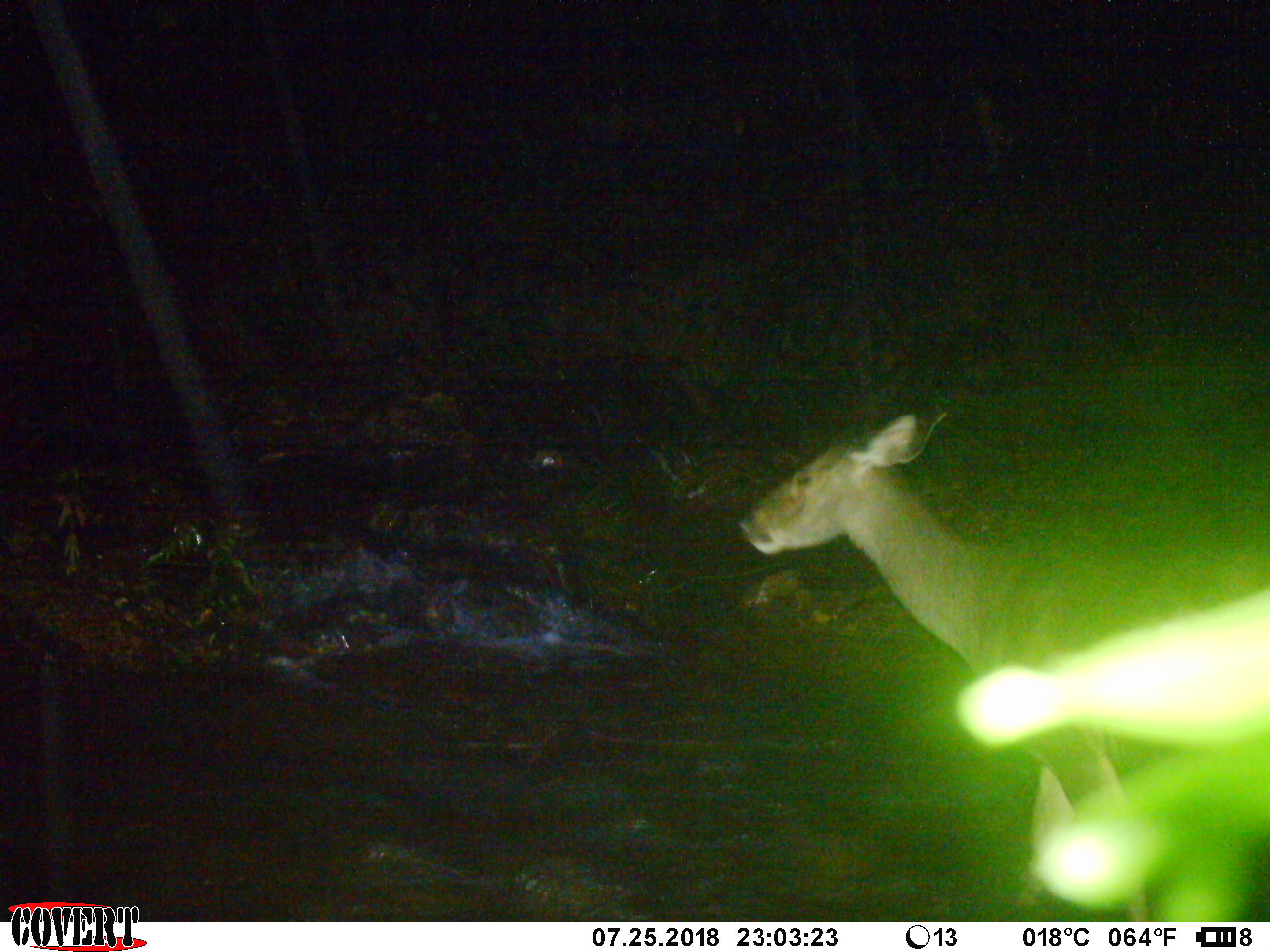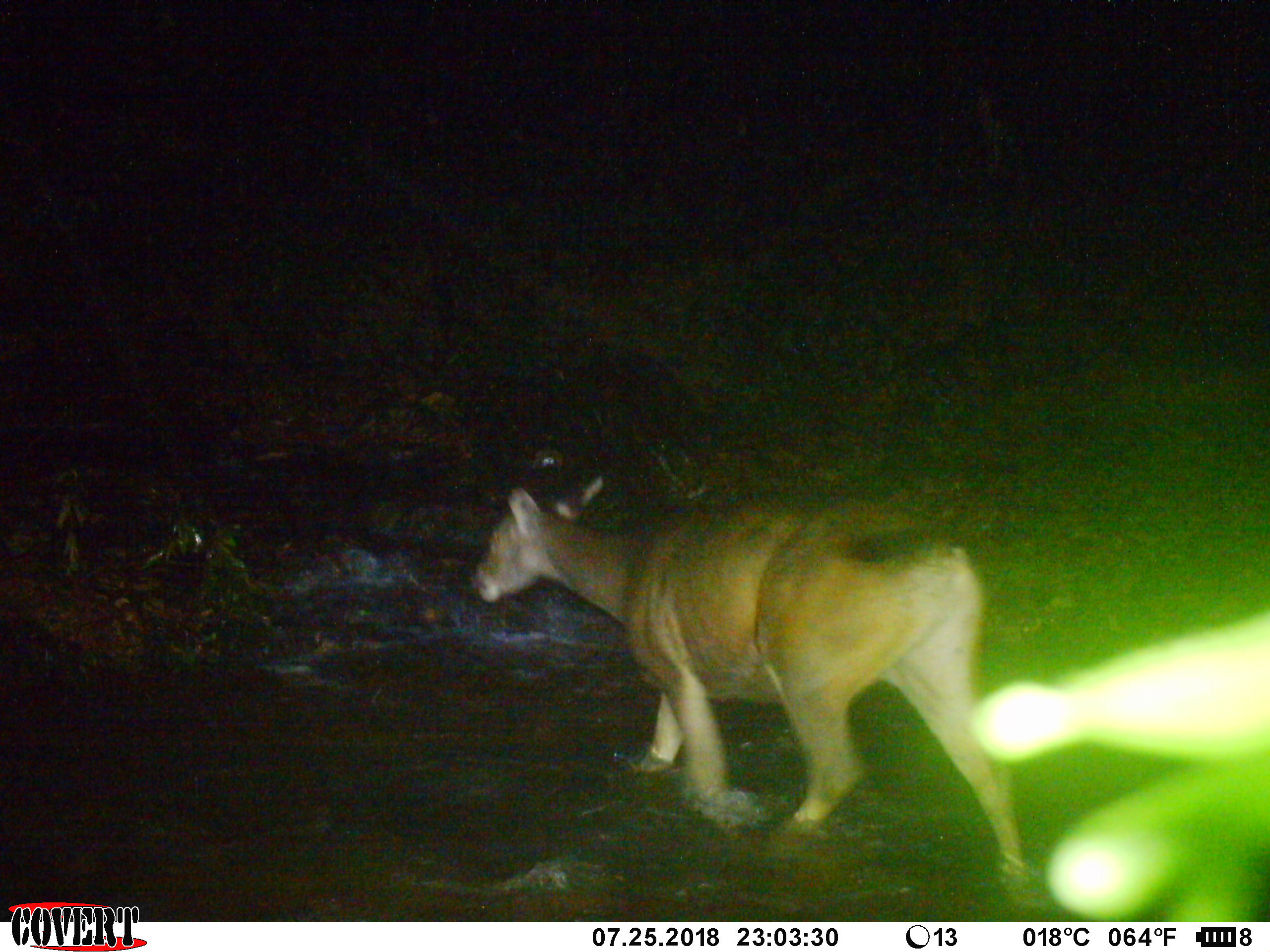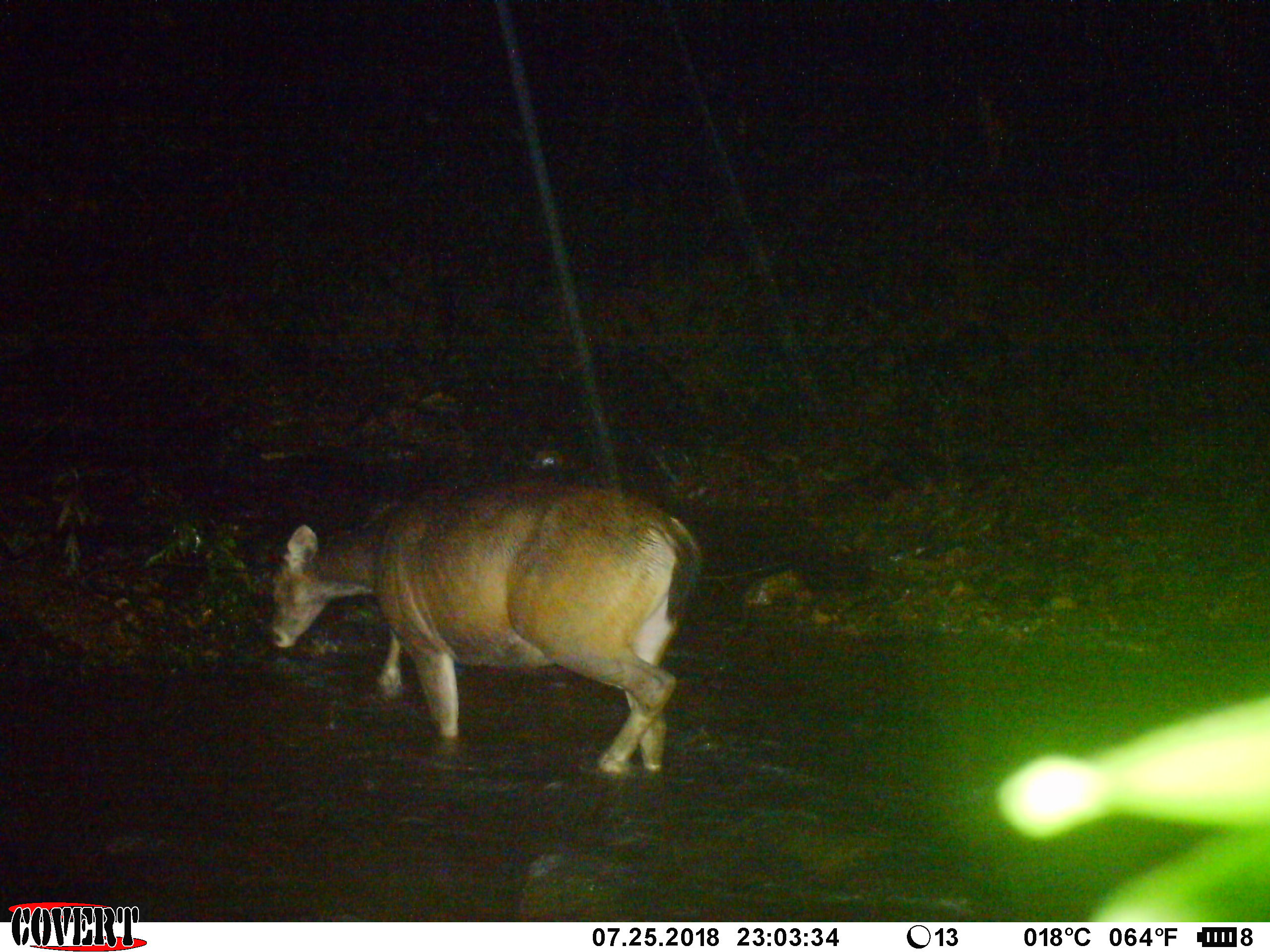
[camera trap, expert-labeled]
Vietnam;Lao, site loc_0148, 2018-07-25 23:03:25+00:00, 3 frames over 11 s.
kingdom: Animalia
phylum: Chordata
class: Mammalia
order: Artiodactyla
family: Cervidae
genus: Rusa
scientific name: Rusa unicolor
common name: sambar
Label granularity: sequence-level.